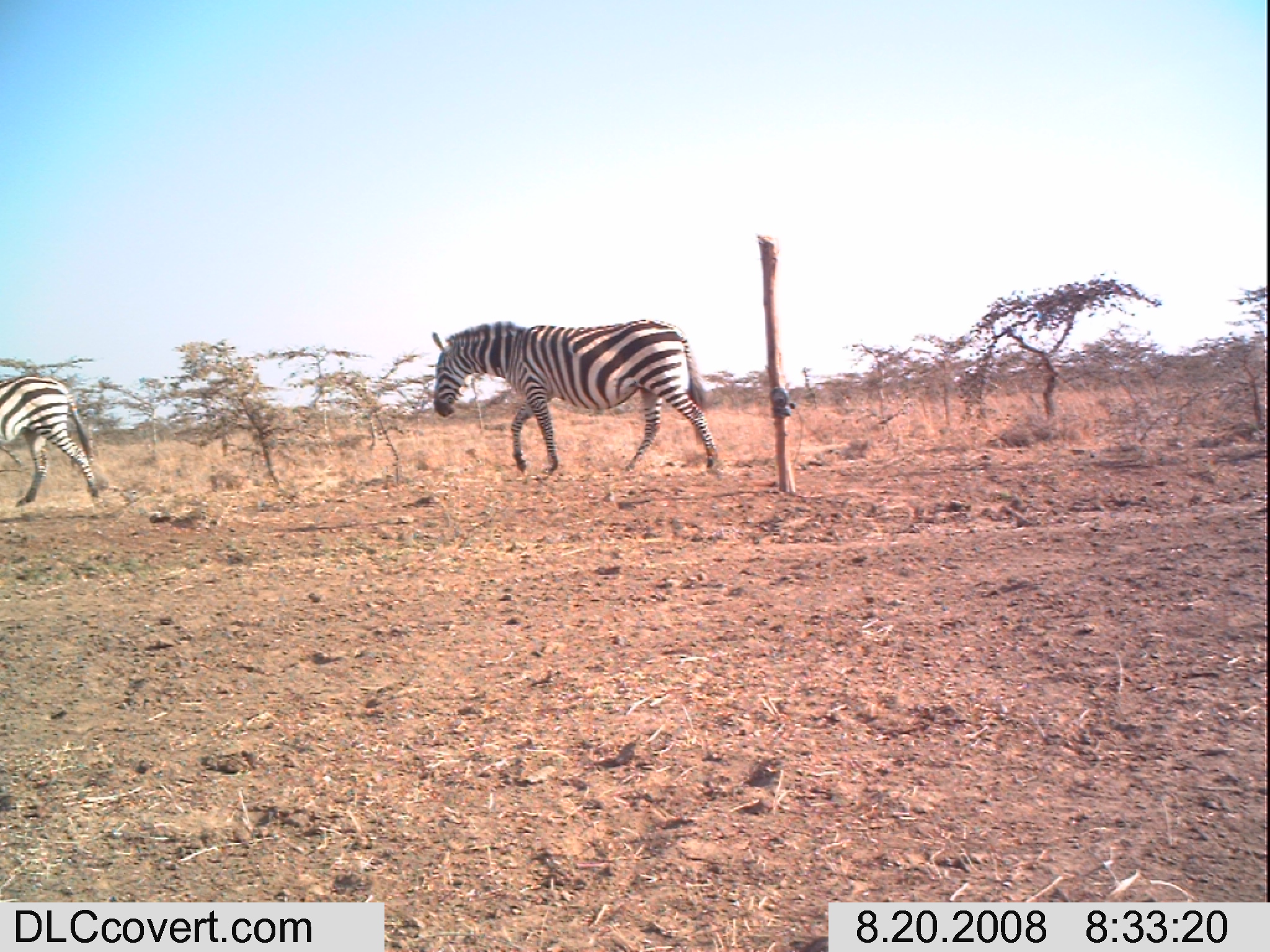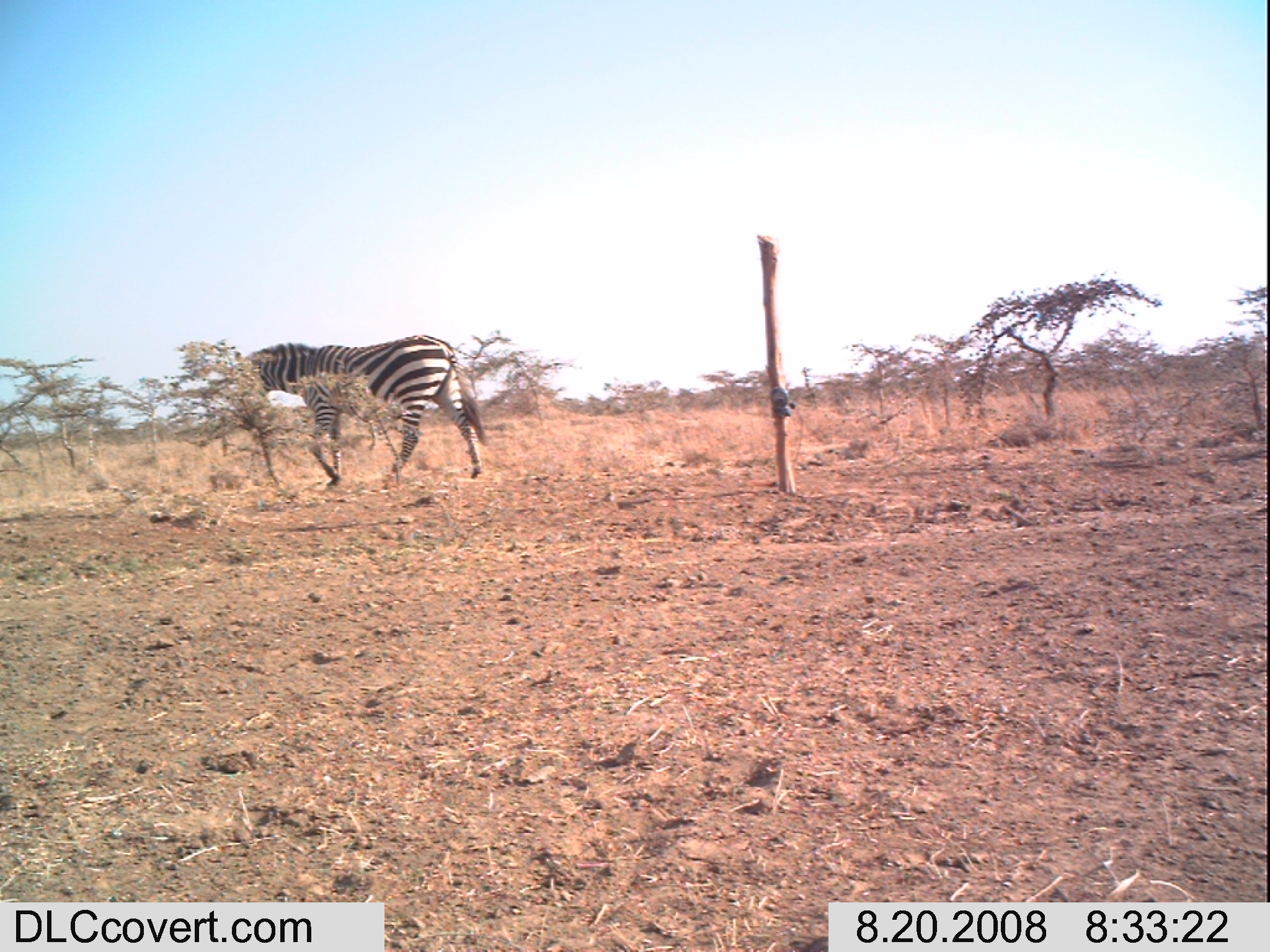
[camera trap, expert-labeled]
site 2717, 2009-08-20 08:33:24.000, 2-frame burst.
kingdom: Animalia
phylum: Chordata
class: Mammalia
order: Perissodactyla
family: Equidae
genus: Equus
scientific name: Equus quagga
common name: plains zebra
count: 2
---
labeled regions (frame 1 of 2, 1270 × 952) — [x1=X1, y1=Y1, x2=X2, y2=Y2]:
equus quagga: [x1=430, y1=316, x2=718, y2=474]; [x1=0, y1=372, x2=98, y2=506]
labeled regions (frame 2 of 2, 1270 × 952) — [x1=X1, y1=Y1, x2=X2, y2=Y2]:
equus quagga: [x1=233, y1=331, x2=488, y2=486]